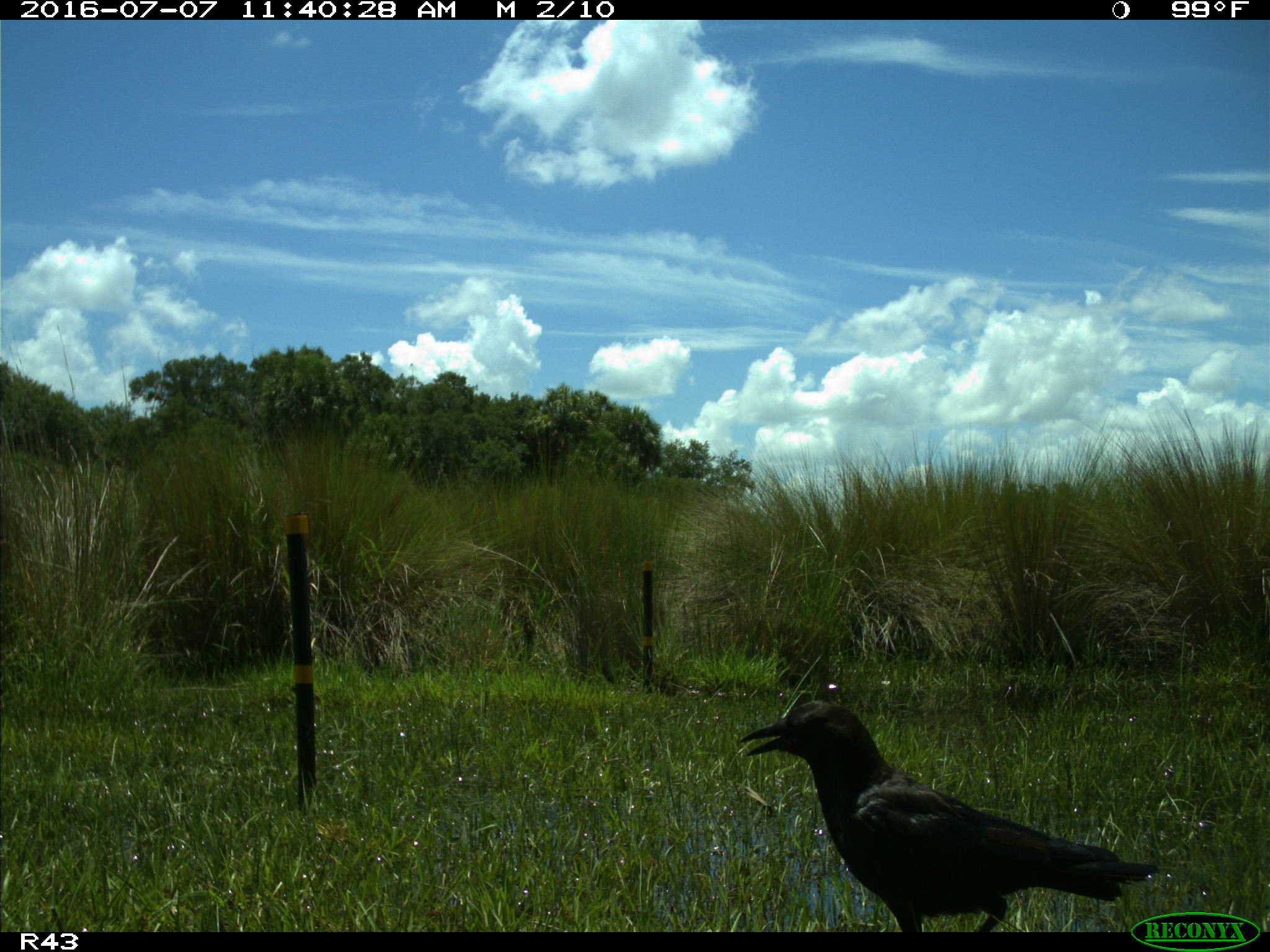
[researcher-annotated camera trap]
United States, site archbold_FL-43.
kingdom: Animalia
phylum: Chordata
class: Aves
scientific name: Aves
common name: birds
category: unidentified bird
Unidentified bird (birds) (Aves).